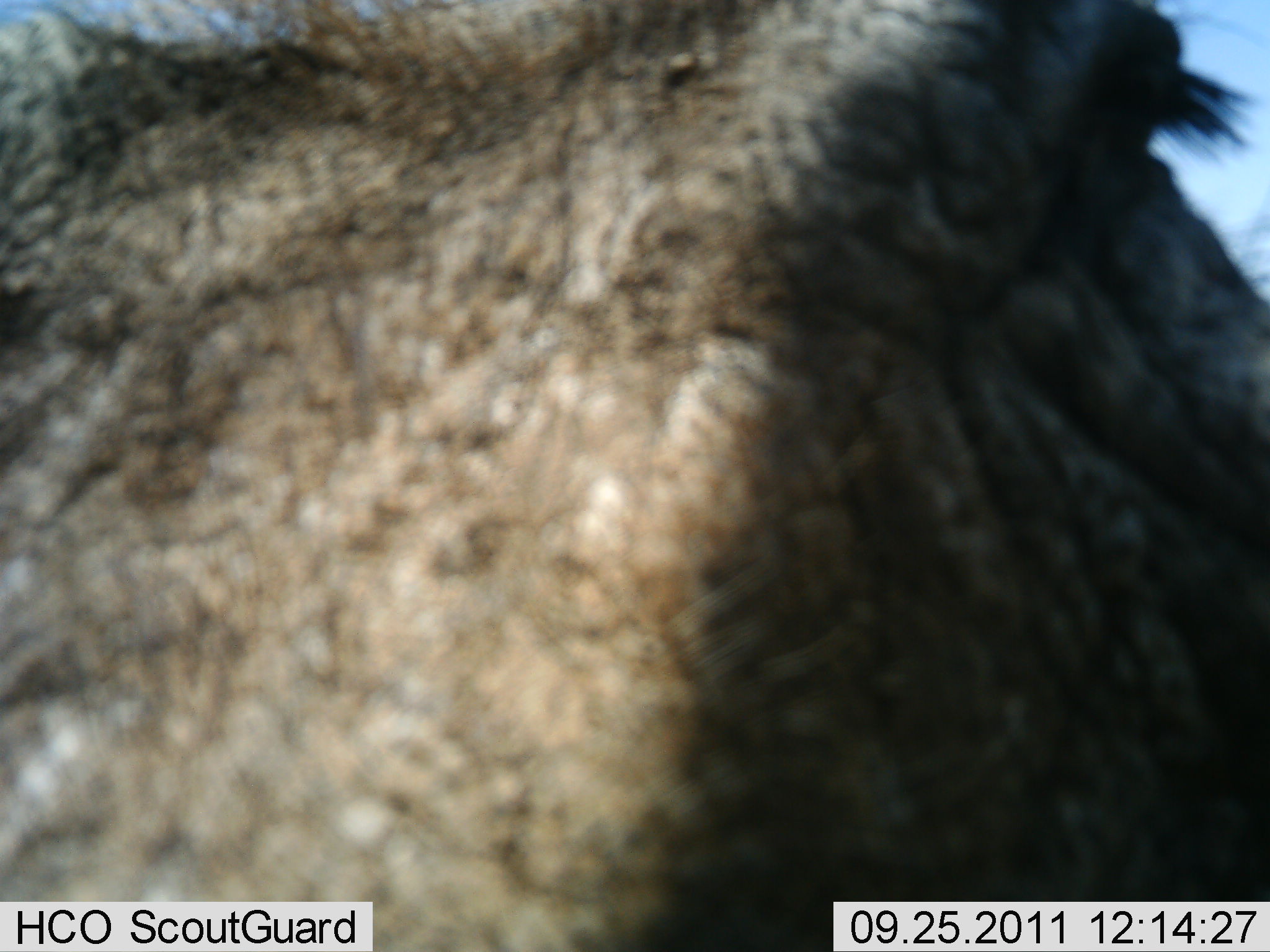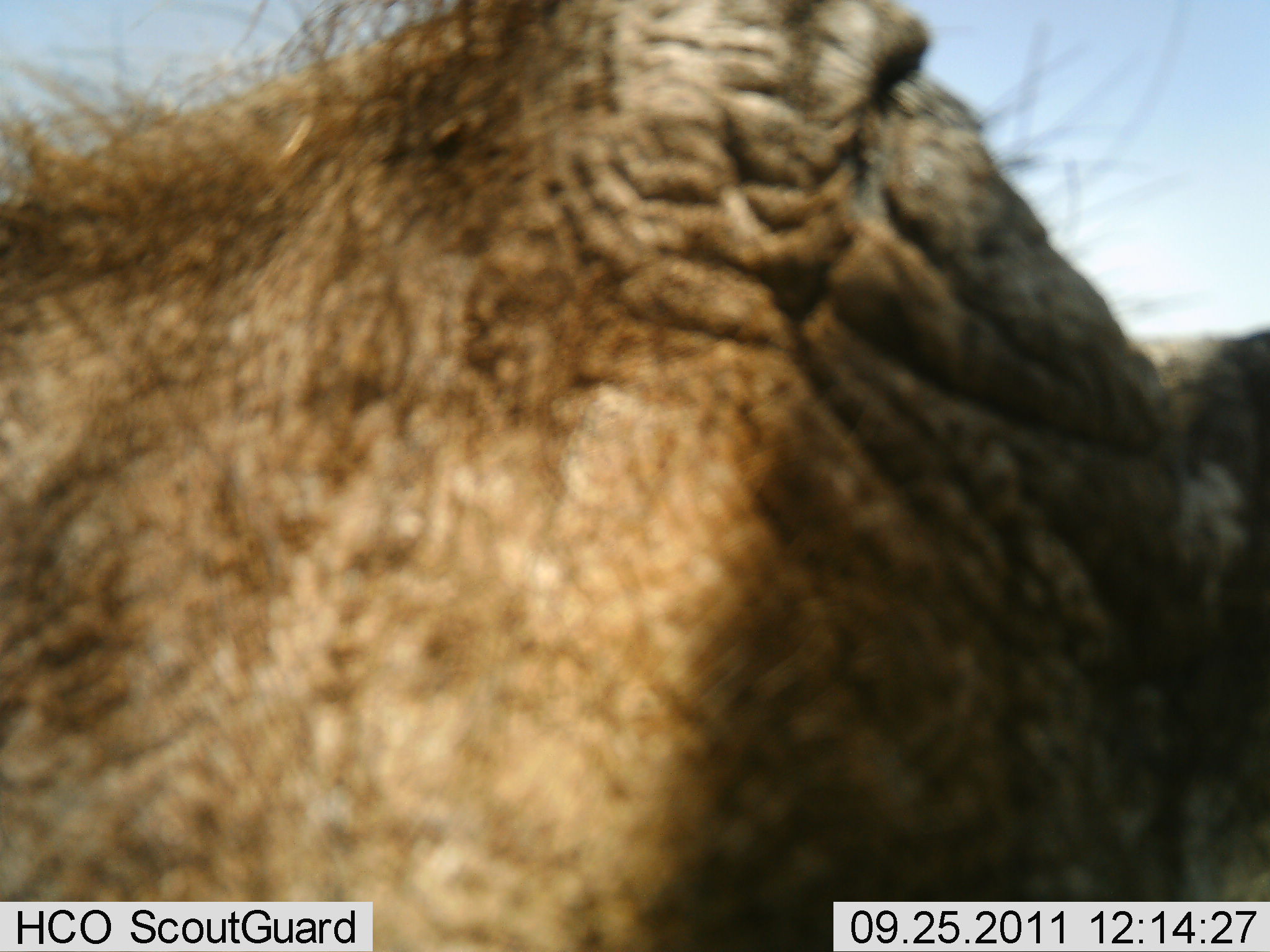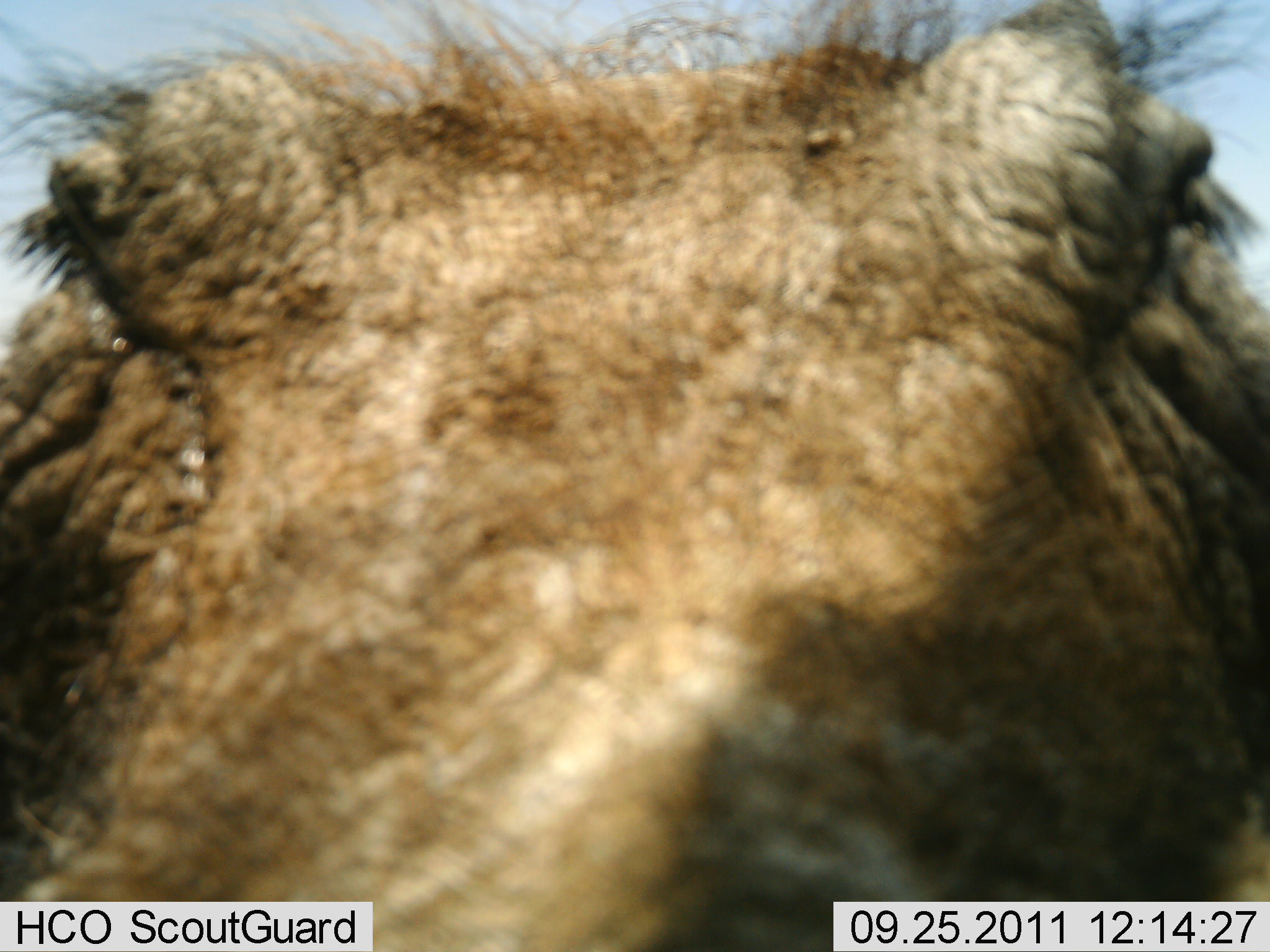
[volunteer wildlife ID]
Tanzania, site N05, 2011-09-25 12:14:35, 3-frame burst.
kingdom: Animalia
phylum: Chordata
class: Mammalia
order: Artiodactyla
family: Suidae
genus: Phacochoerus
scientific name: Phacochoerus africanus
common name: warthog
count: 1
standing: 92%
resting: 0%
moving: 0%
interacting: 17%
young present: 0%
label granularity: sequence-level